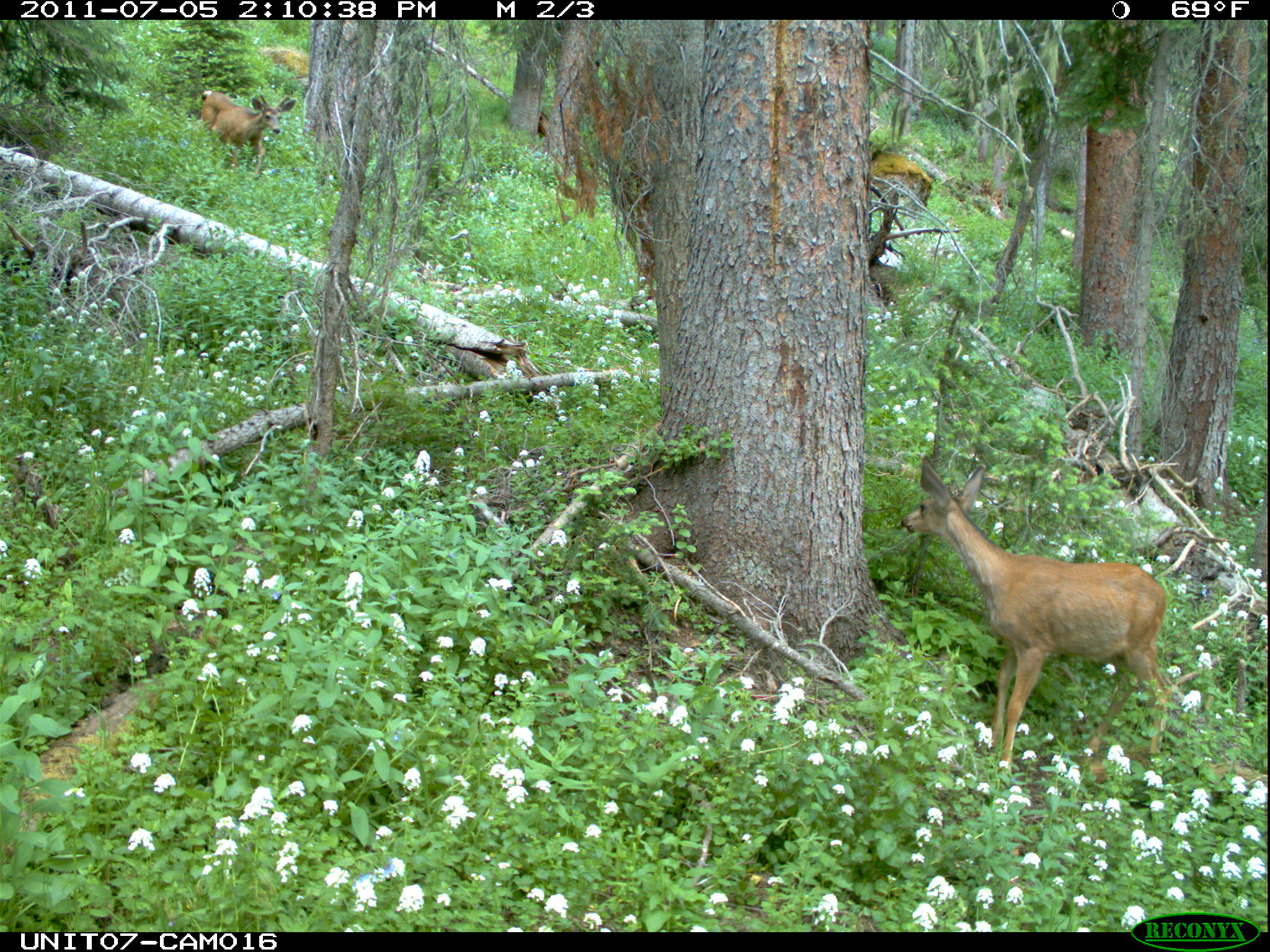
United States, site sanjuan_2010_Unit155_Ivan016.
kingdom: Animalia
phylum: Chordata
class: Mammalia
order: Artiodactyla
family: Cervidae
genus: Odocoileus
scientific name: Odocoileus hemionus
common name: mule deer